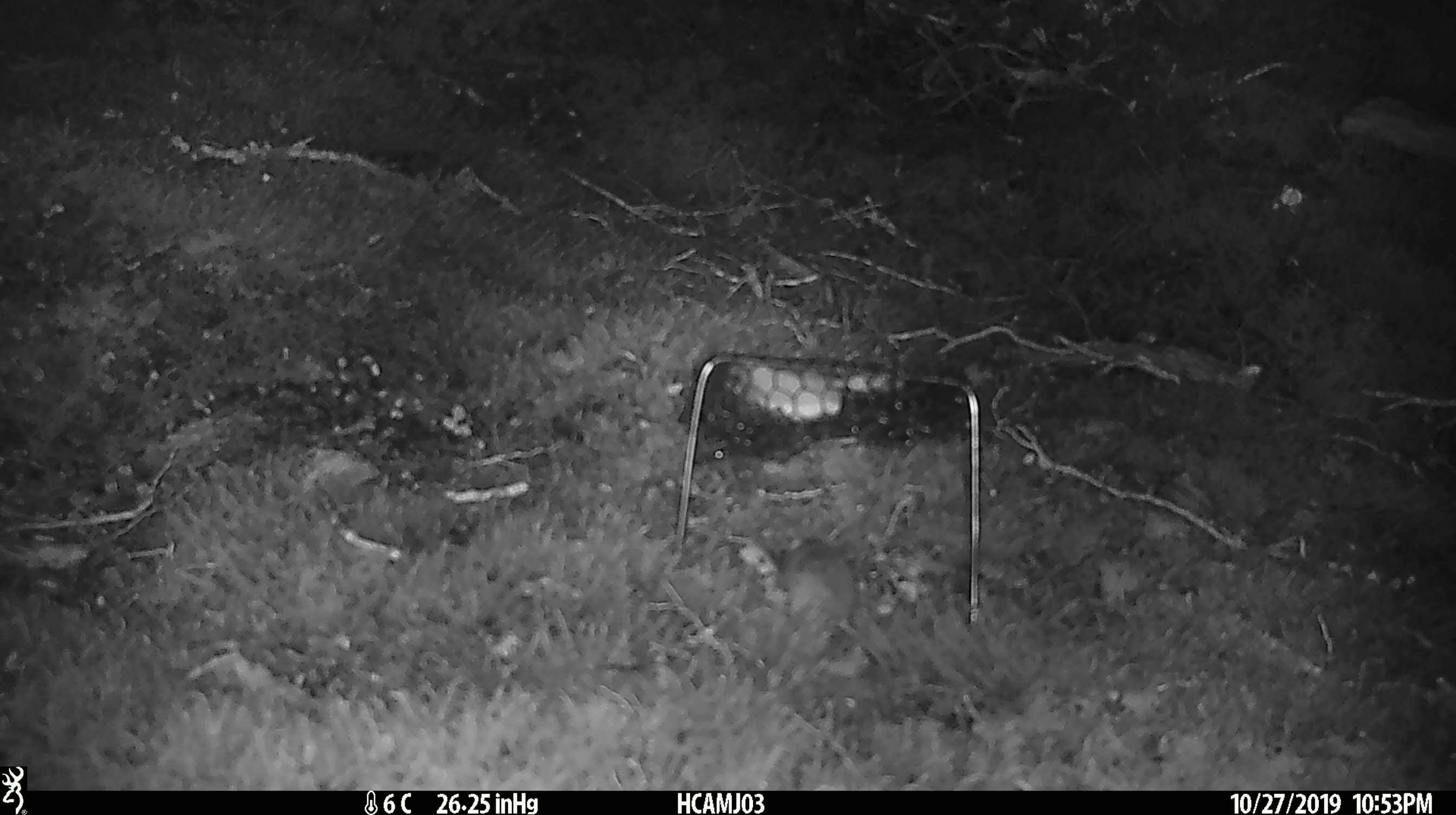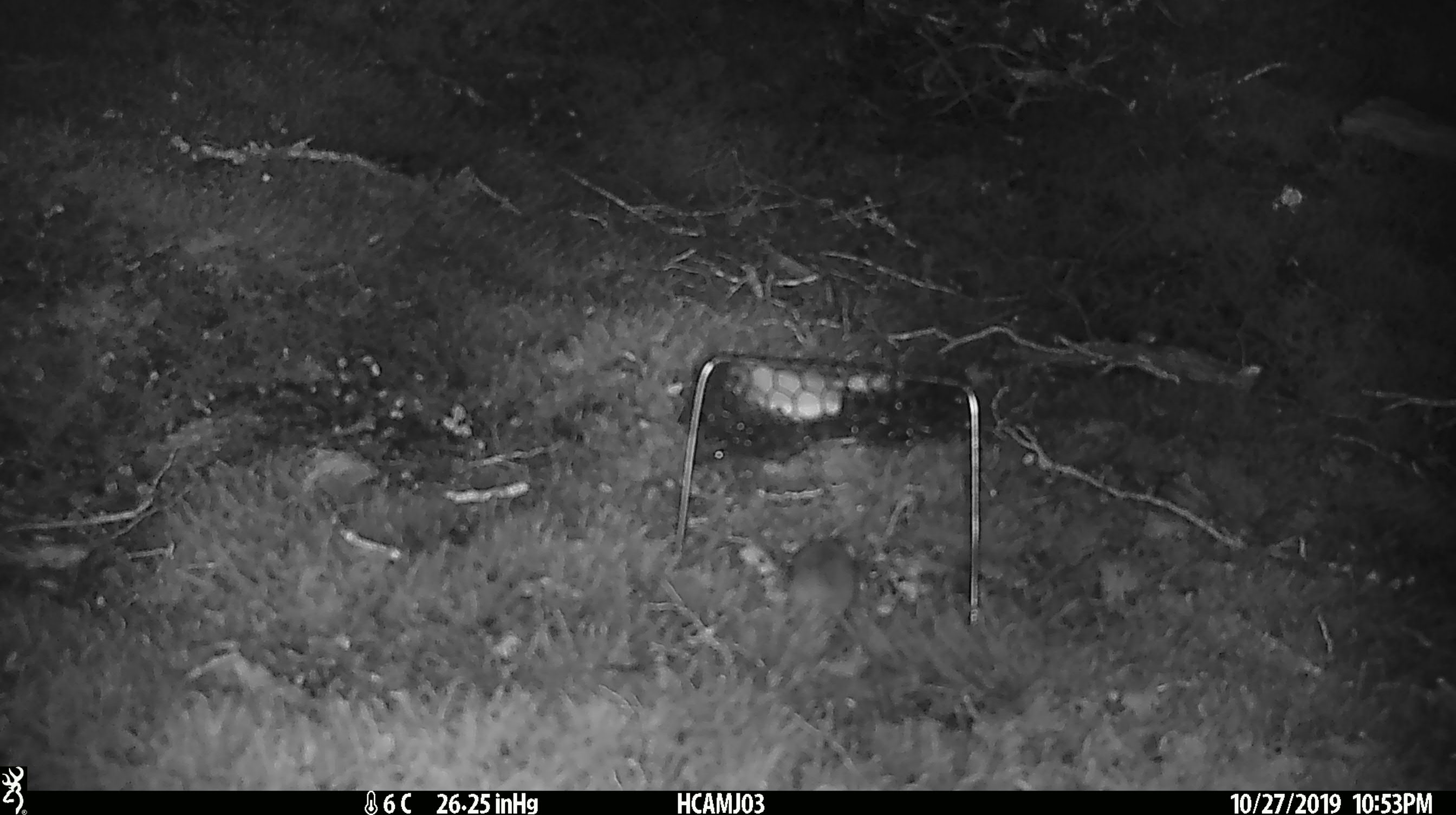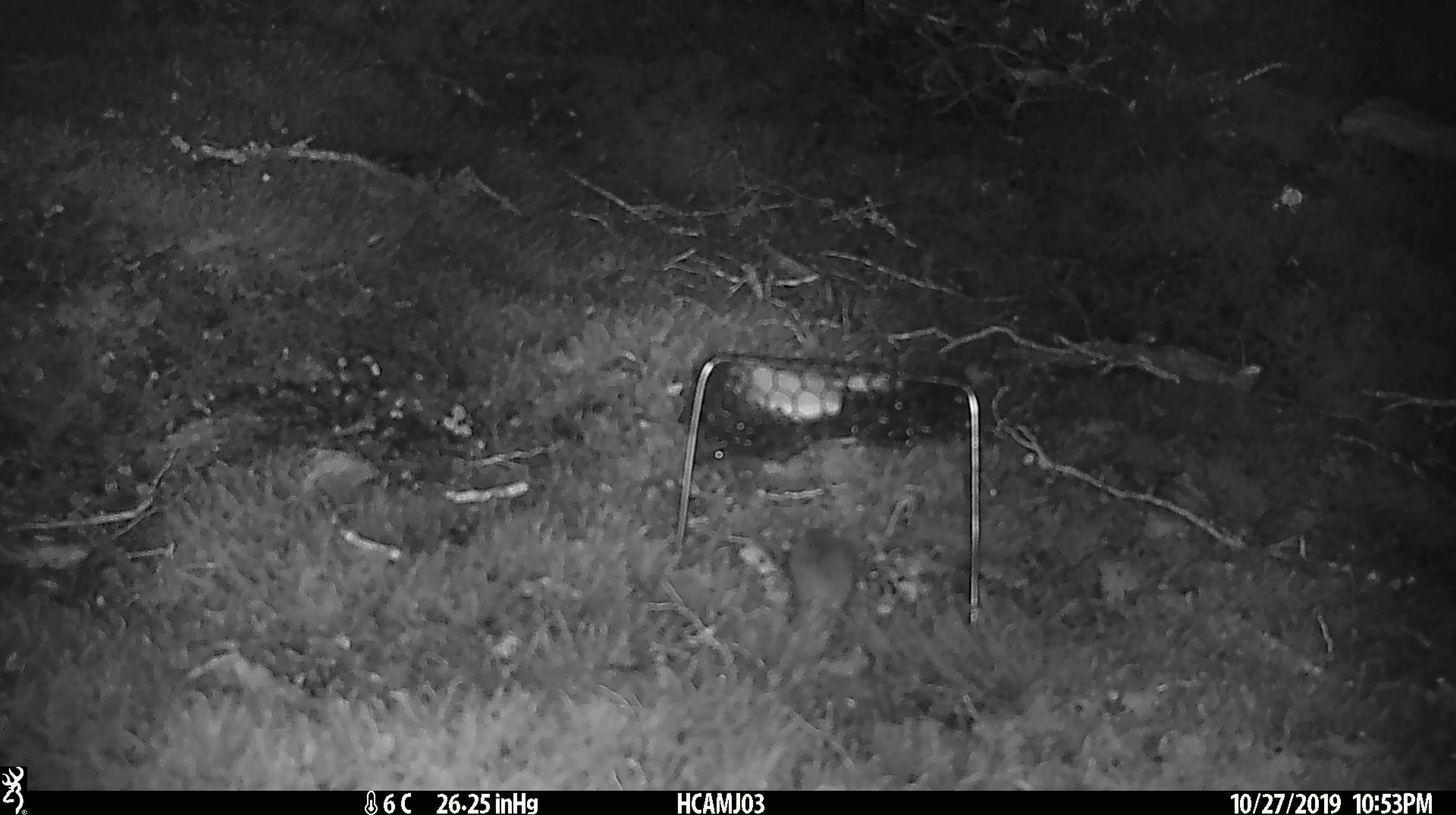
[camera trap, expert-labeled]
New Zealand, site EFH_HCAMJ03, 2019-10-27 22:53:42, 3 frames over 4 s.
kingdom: Animalia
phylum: Chordata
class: Mammalia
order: Rodentia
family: Muridae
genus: Mus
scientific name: Mus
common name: mouse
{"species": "mouse (Mus)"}